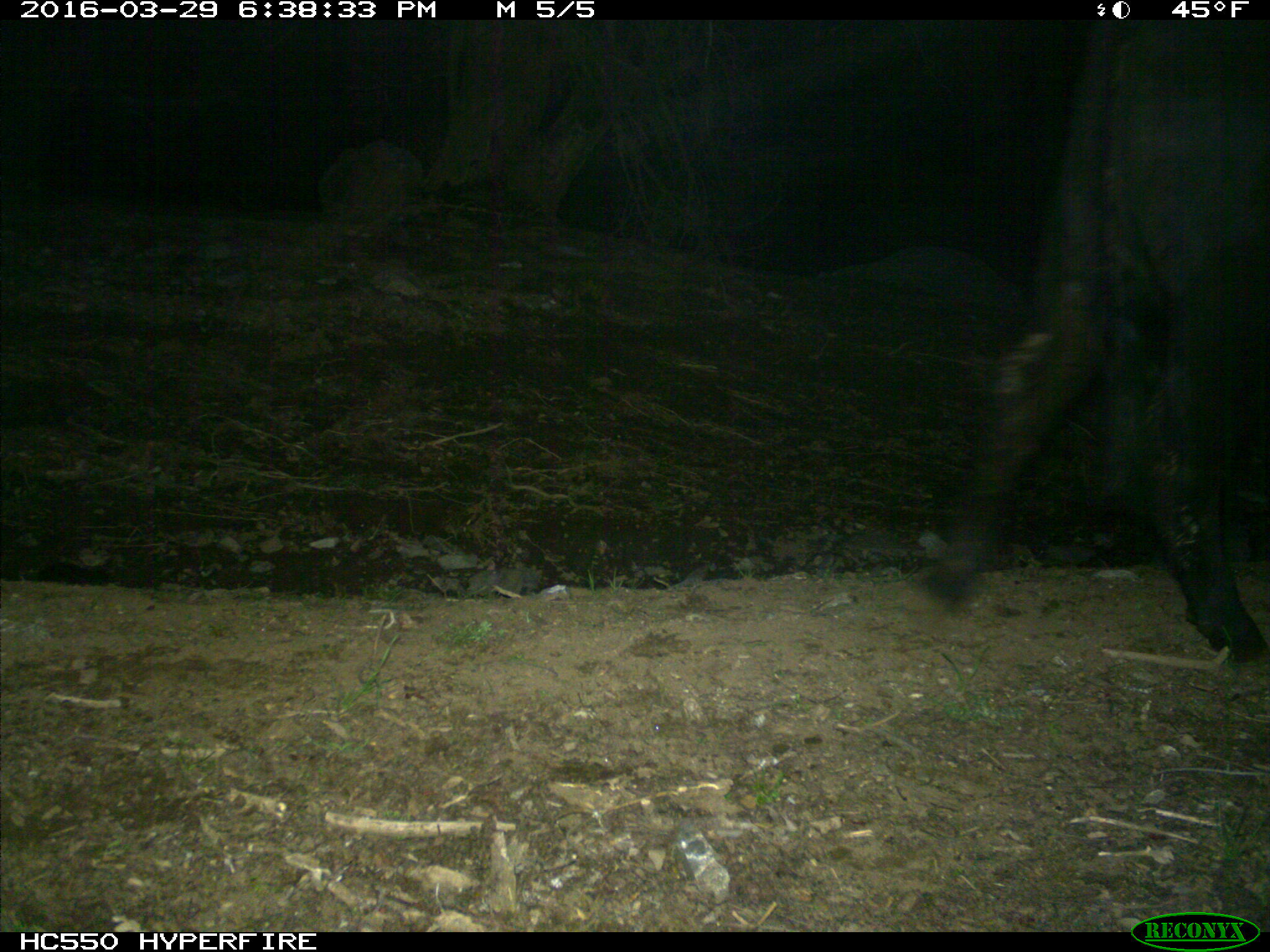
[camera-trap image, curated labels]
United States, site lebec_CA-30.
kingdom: Animalia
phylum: Chordata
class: Mammalia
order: Artiodactyla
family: Bovidae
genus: Bos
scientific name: Bos taurus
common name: domestic cow